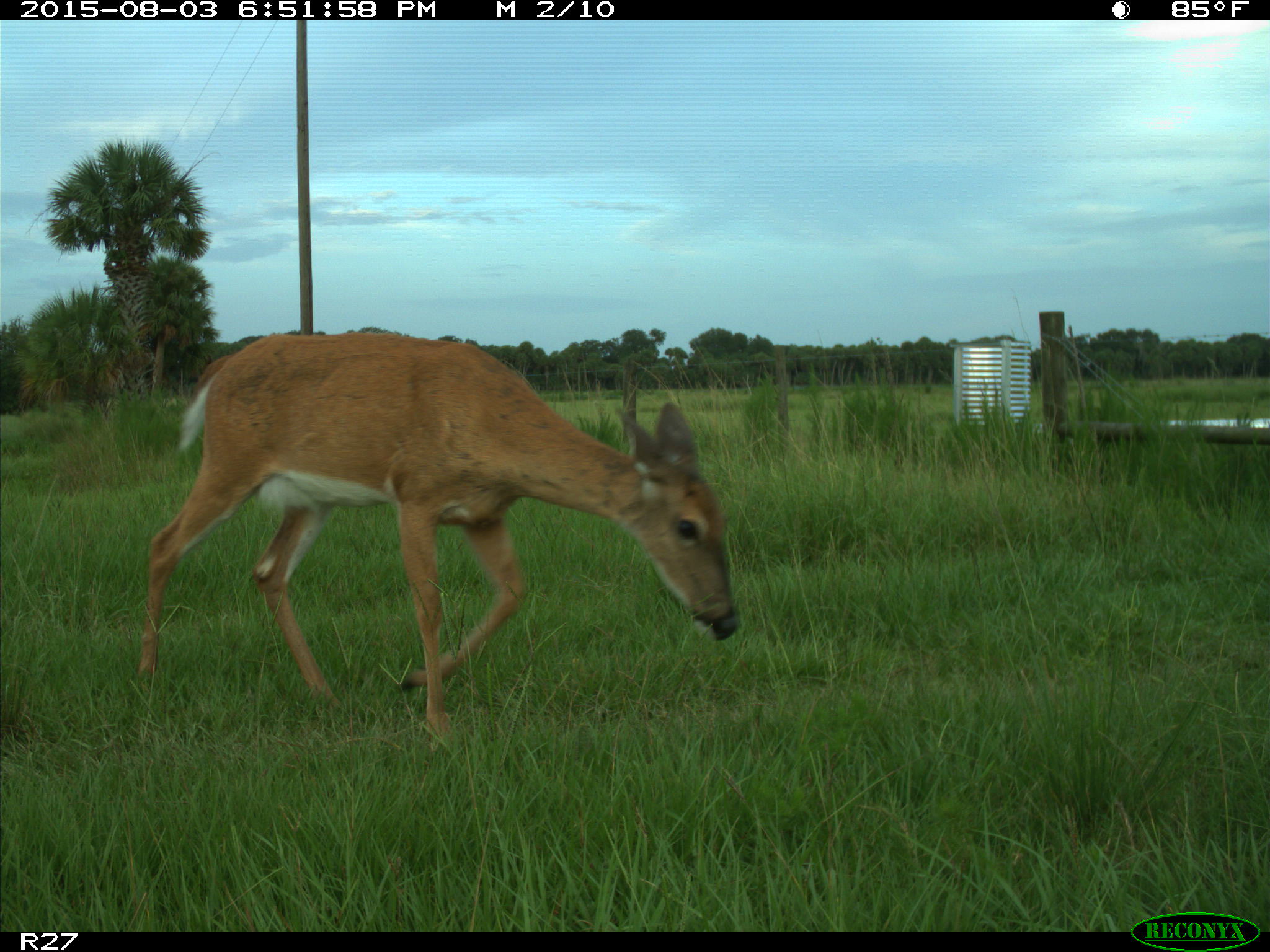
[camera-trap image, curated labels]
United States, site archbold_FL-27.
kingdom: Animalia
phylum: Chordata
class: Mammalia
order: Artiodactyla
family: Cervidae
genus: Odocoileus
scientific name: Odocoileus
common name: deer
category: unidentified deer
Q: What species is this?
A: Unidentified deer (deer) (Odocoileus).